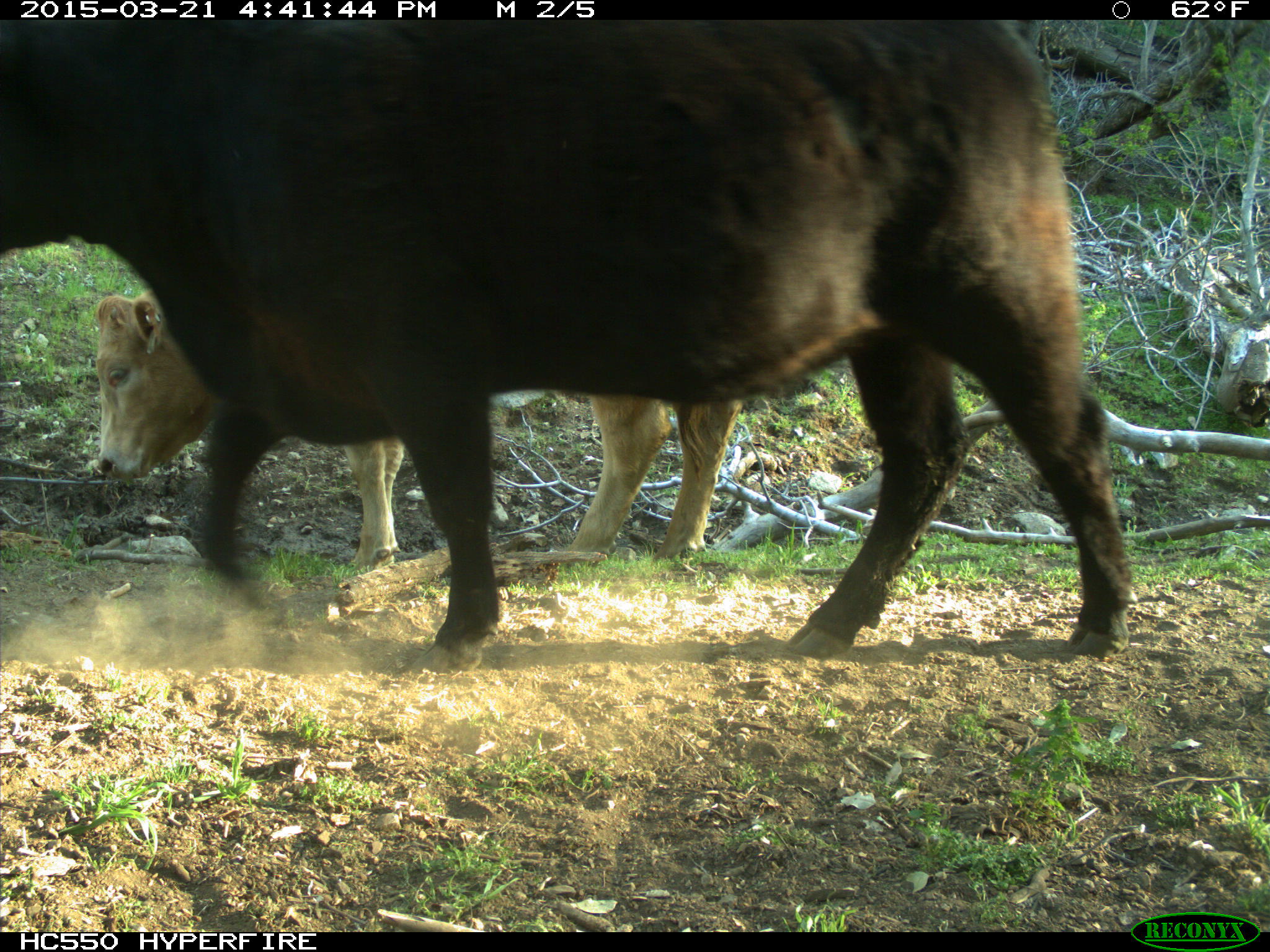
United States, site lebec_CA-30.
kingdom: Animalia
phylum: Chordata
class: Mammalia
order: Artiodactyla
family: Bovidae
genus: Bos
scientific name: Bos taurus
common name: domestic cow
Bos taurus (domestic cow).